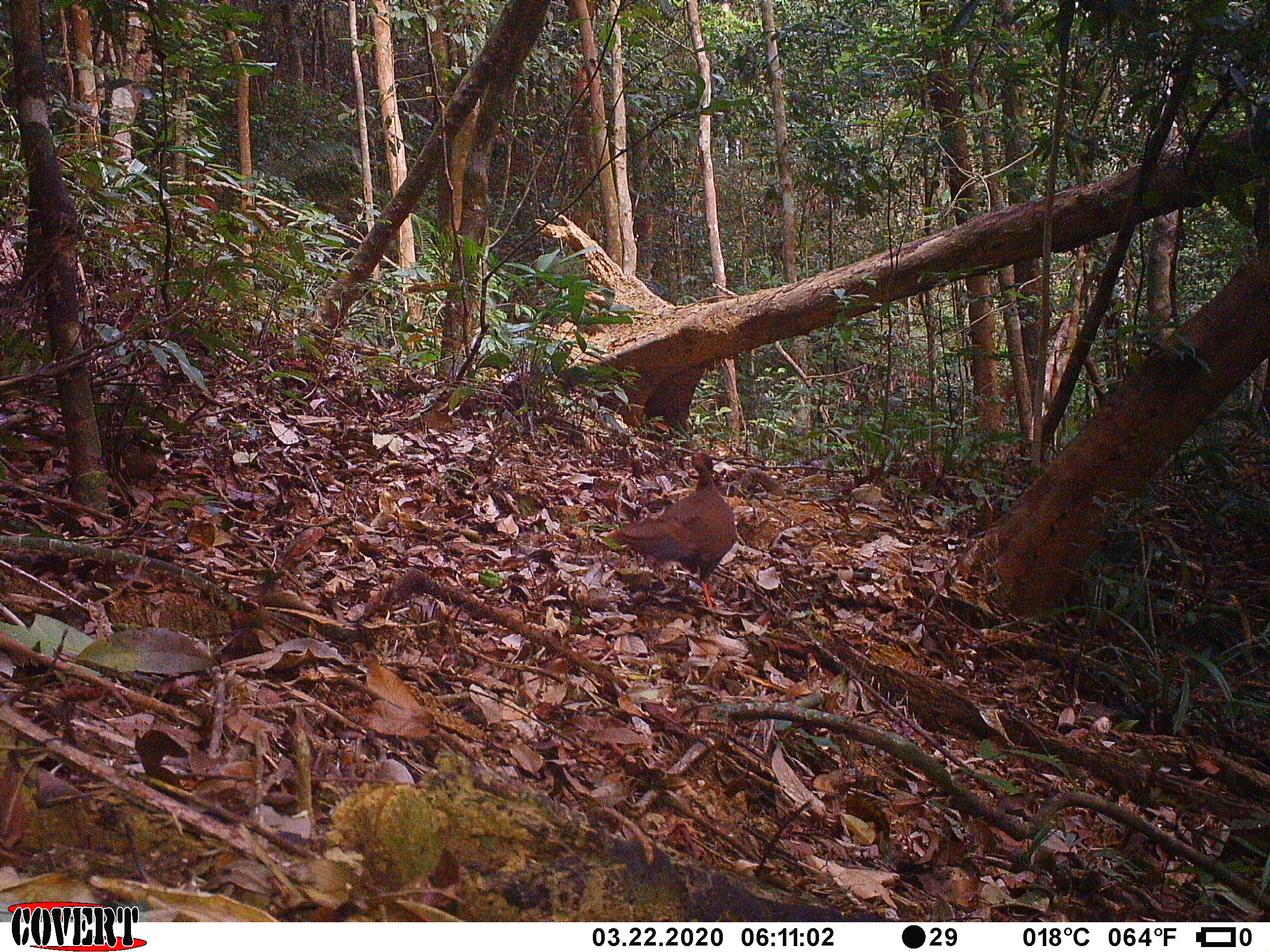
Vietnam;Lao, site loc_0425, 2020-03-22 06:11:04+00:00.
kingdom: Animalia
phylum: Chordata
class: Aves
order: Galliformes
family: Phasianidae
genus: Lophura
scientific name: Lophura nycthemera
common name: silver pheasant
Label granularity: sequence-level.